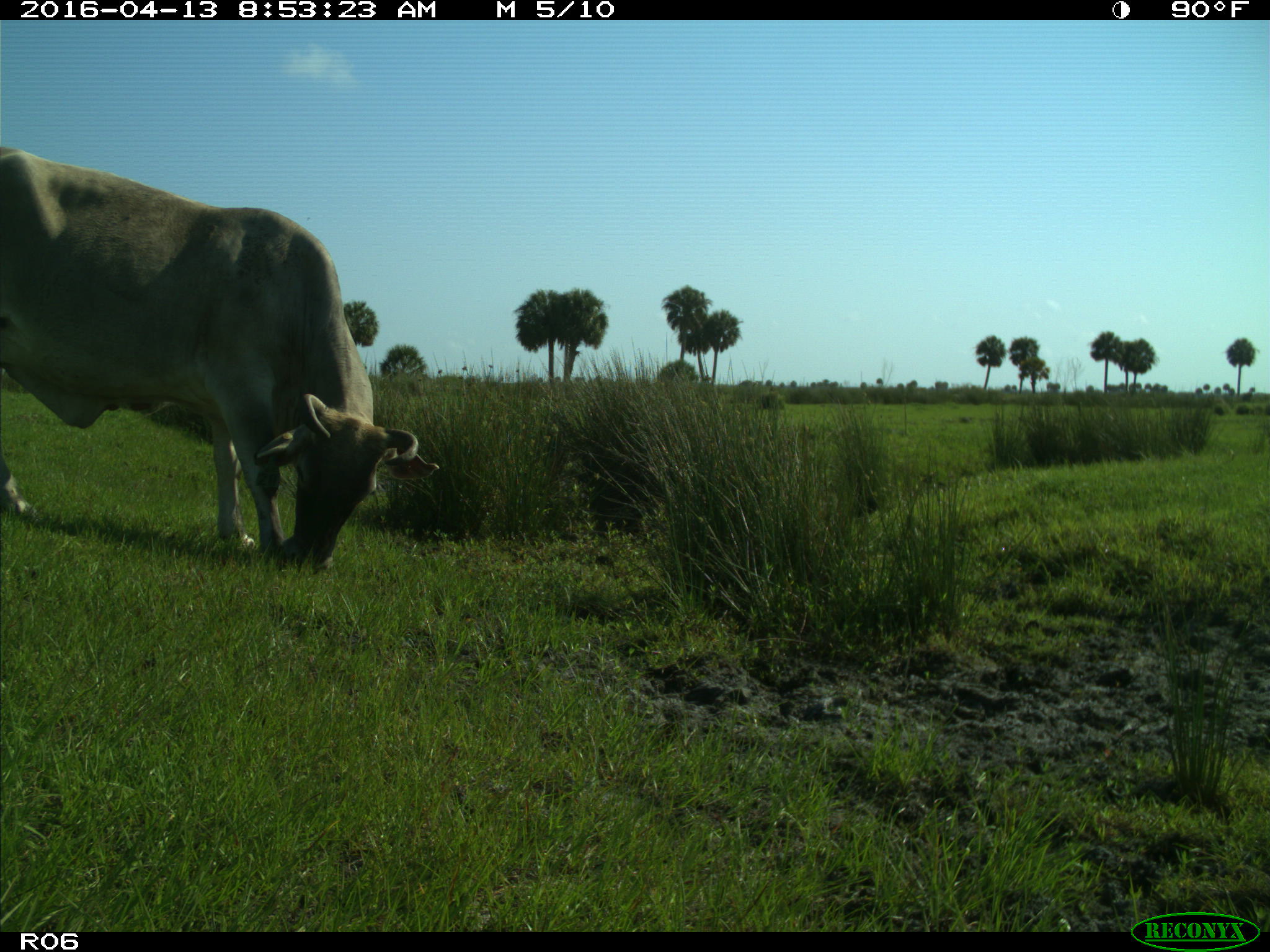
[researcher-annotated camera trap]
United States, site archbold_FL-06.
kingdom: Animalia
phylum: Chordata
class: Mammalia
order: Artiodactyla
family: Bovidae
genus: Bos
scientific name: Bos taurus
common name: domestic cow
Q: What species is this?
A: Bos taurus (domestic cow).